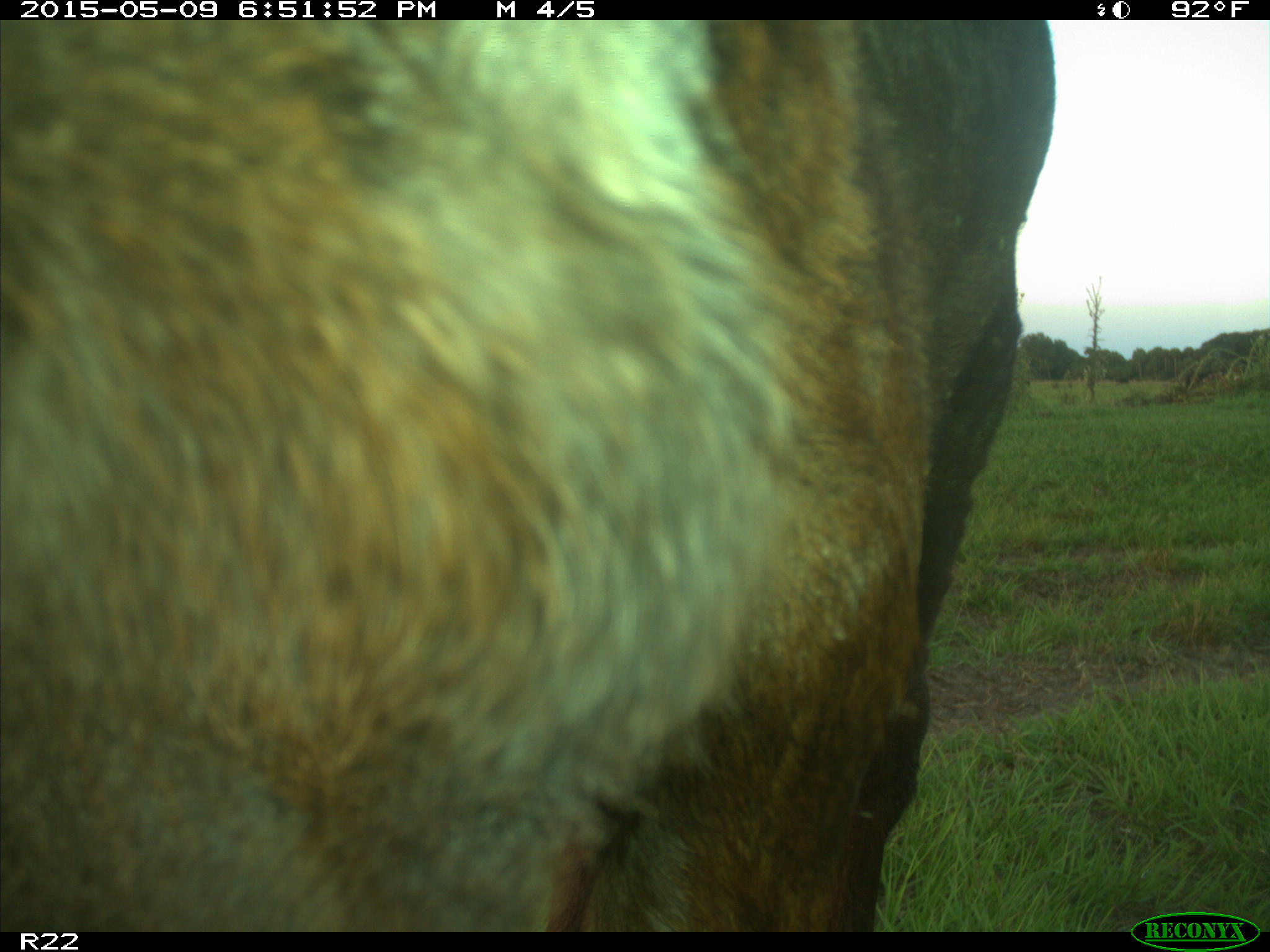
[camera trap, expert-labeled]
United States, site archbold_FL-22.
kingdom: Animalia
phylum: Chordata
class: Mammalia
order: Artiodactyla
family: Bovidae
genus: Bos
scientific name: Bos taurus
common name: domestic cow